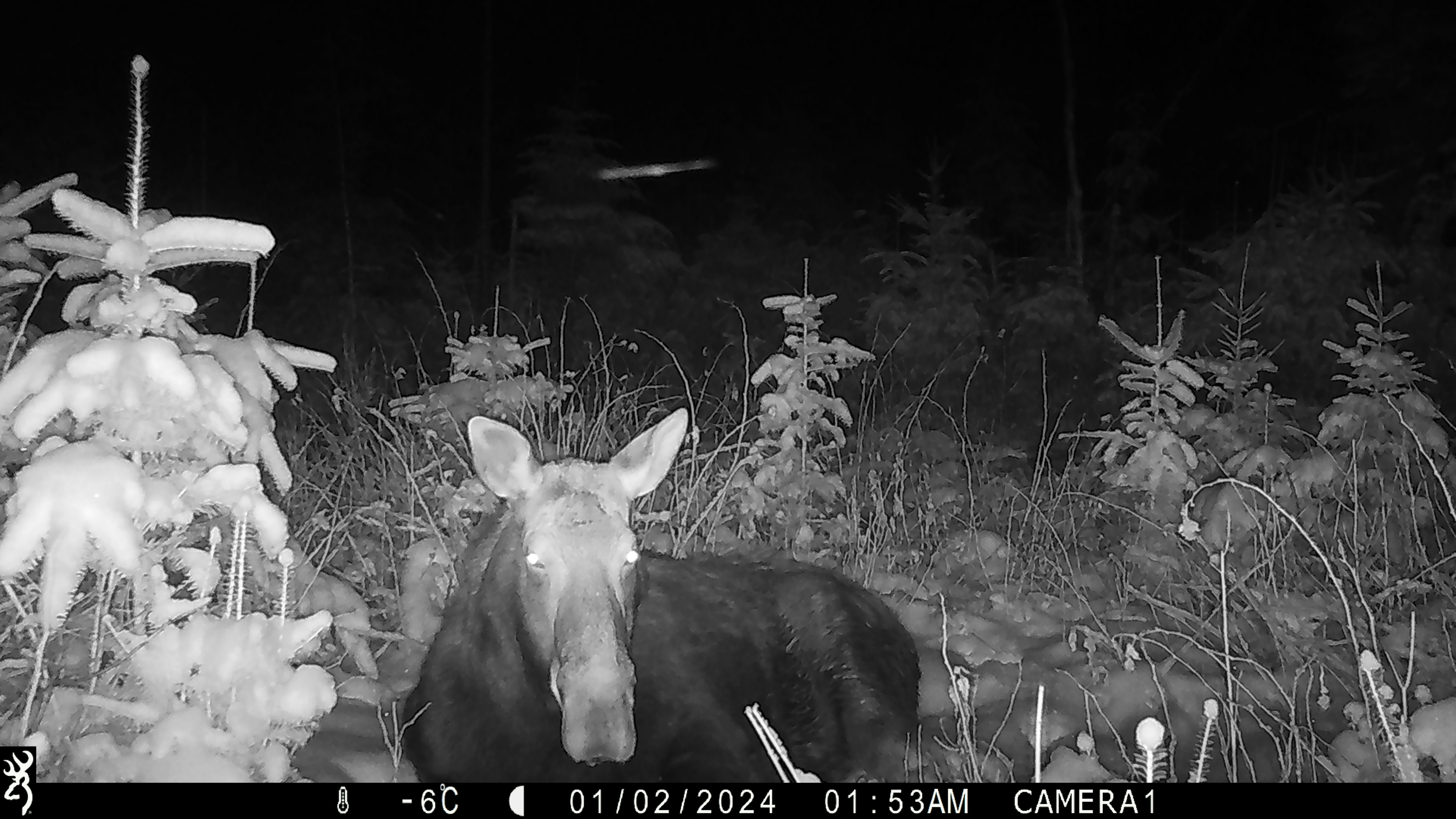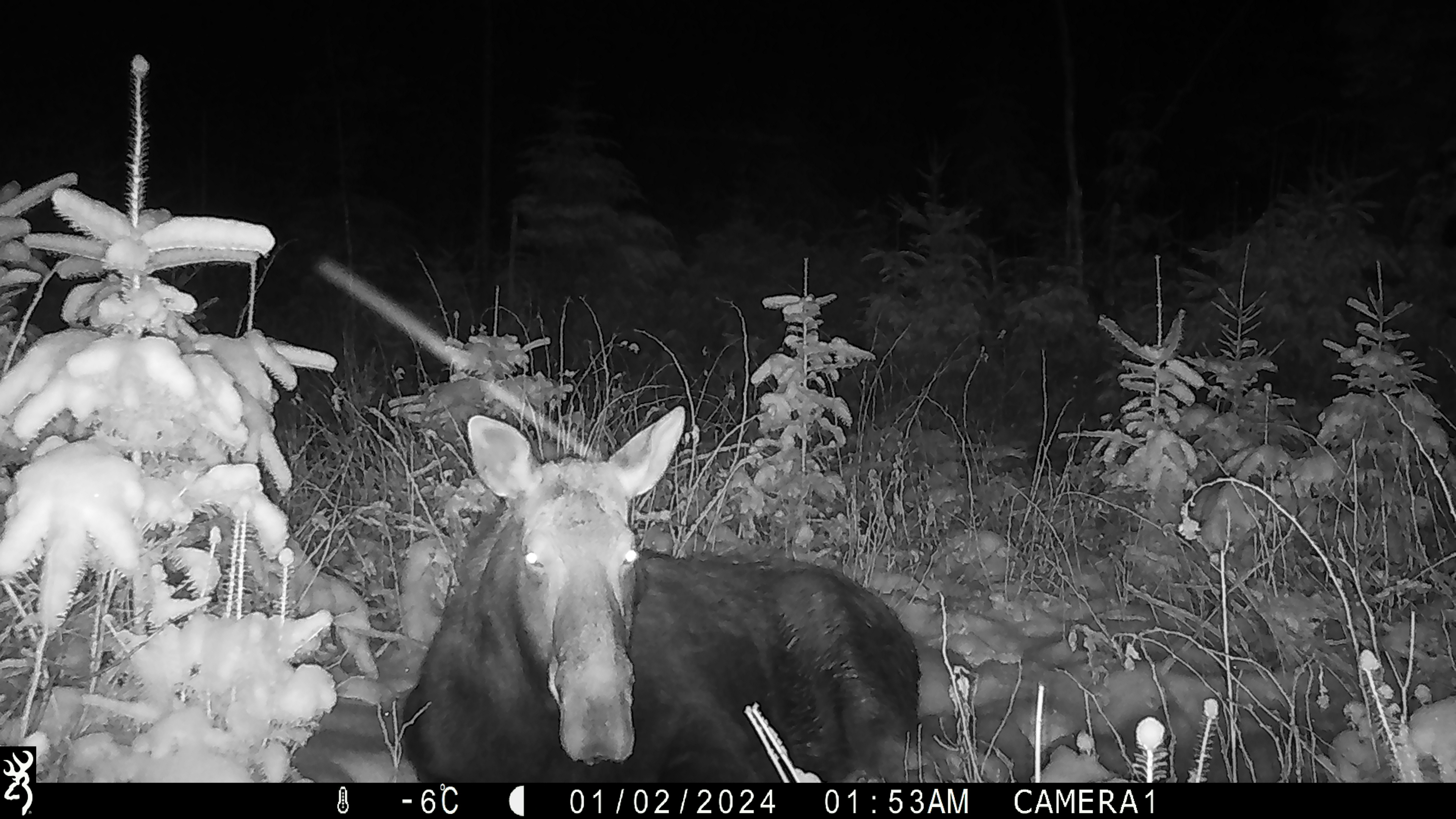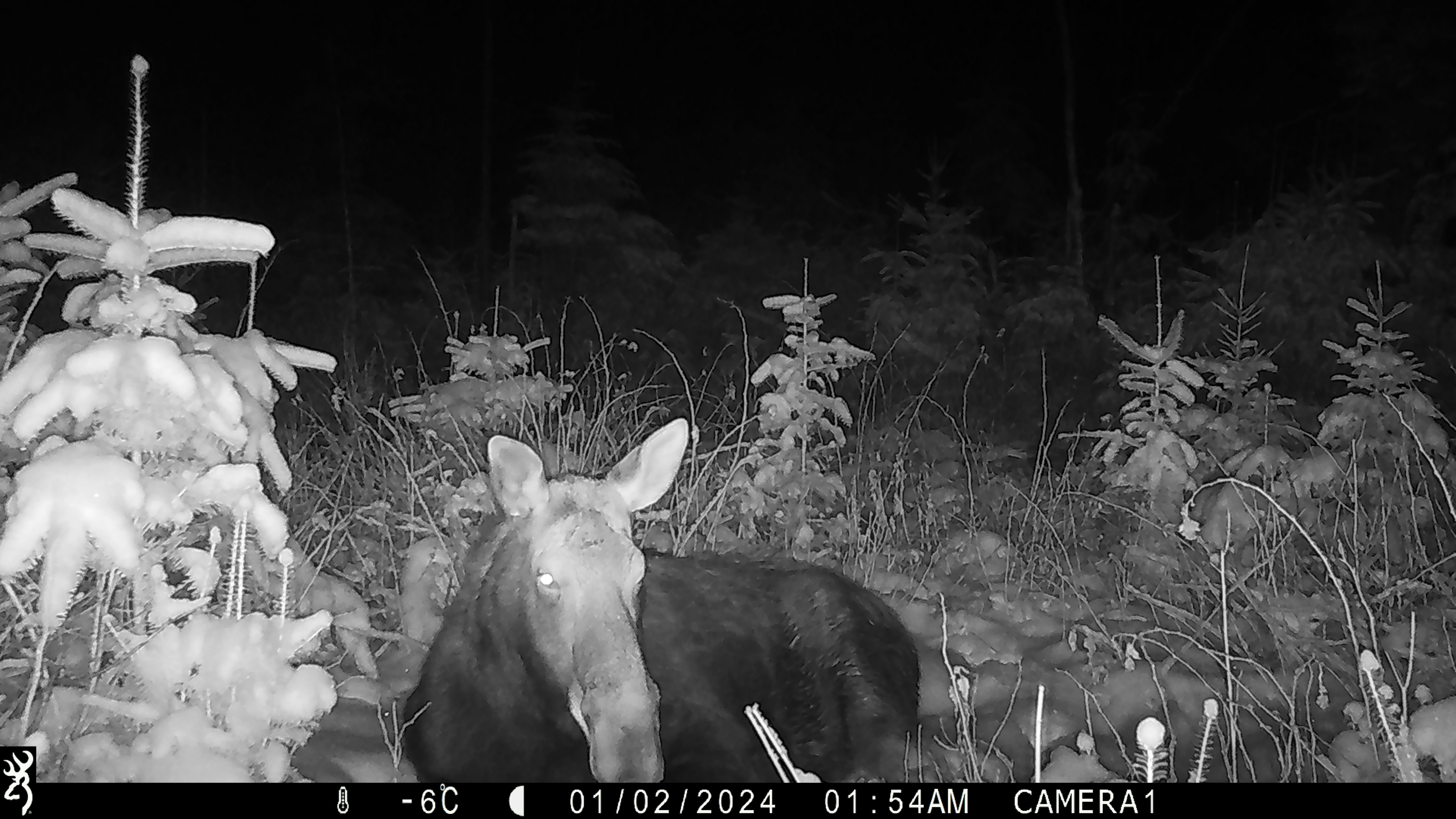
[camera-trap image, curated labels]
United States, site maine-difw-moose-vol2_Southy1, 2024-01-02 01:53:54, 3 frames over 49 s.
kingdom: Animalia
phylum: Chordata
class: Mammalia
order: Artiodactyla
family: Cervidae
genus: Alces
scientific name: Alces alces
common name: moose